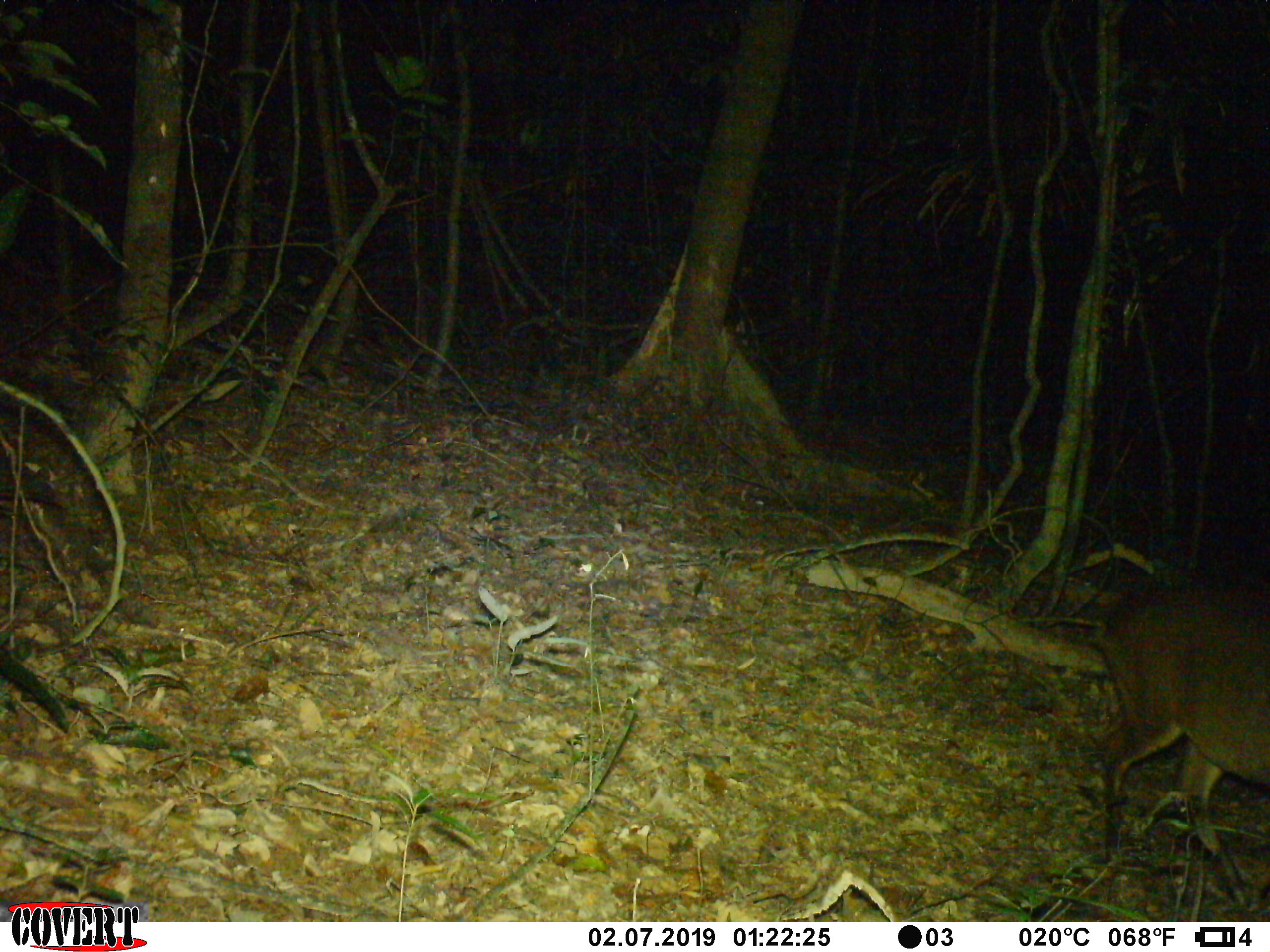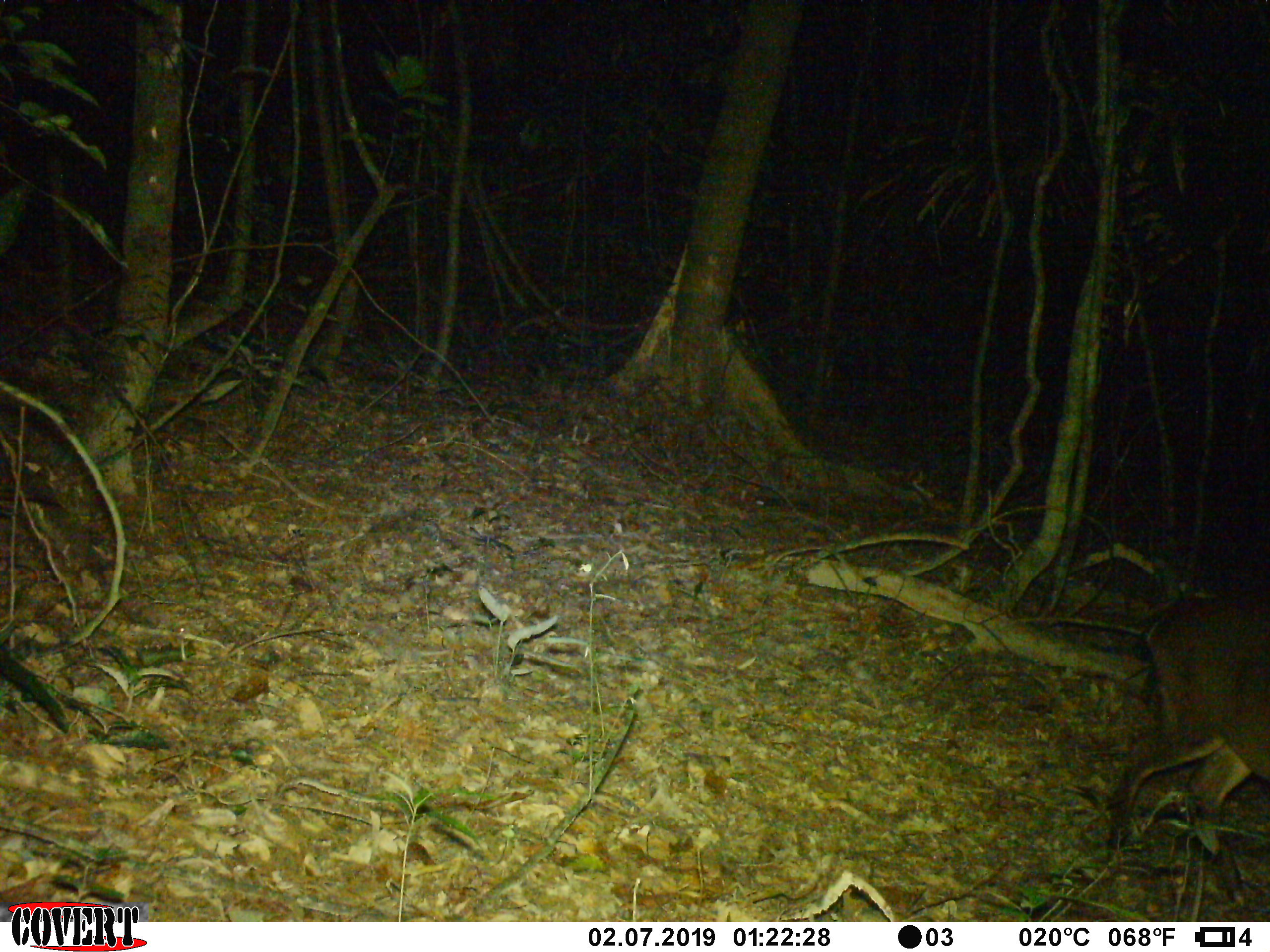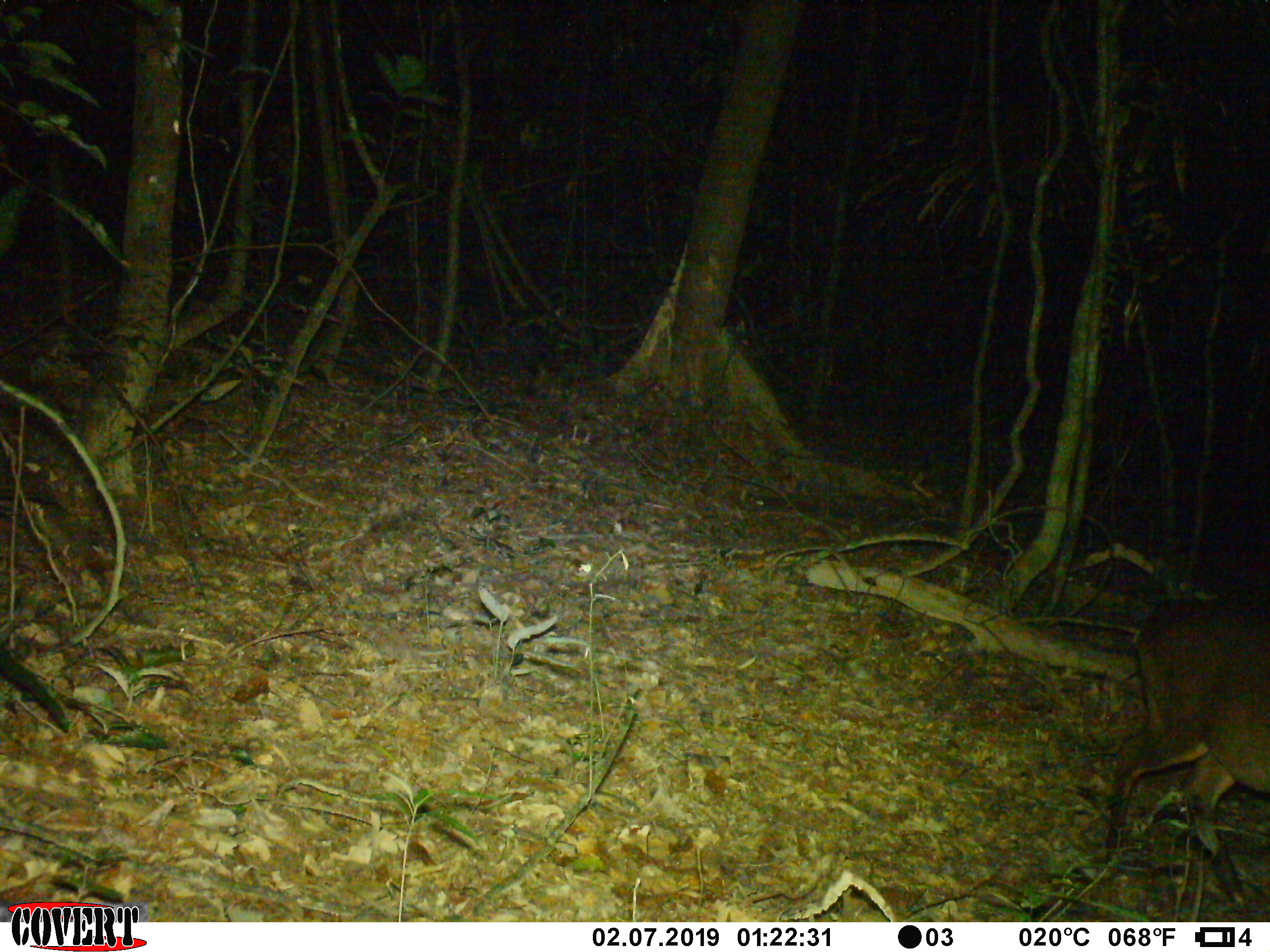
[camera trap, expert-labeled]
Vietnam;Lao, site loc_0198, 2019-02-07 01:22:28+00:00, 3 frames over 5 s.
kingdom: Animalia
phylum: Chordata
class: Mammalia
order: Artiodactyla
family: Cervidae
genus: Muntiacus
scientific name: Muntiacus vuquangensis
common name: large-antlered muntjac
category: large antlered muntjac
Large antlered muntjac (large-antlered muntjac) (Muntiacus vuquangensis). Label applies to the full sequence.